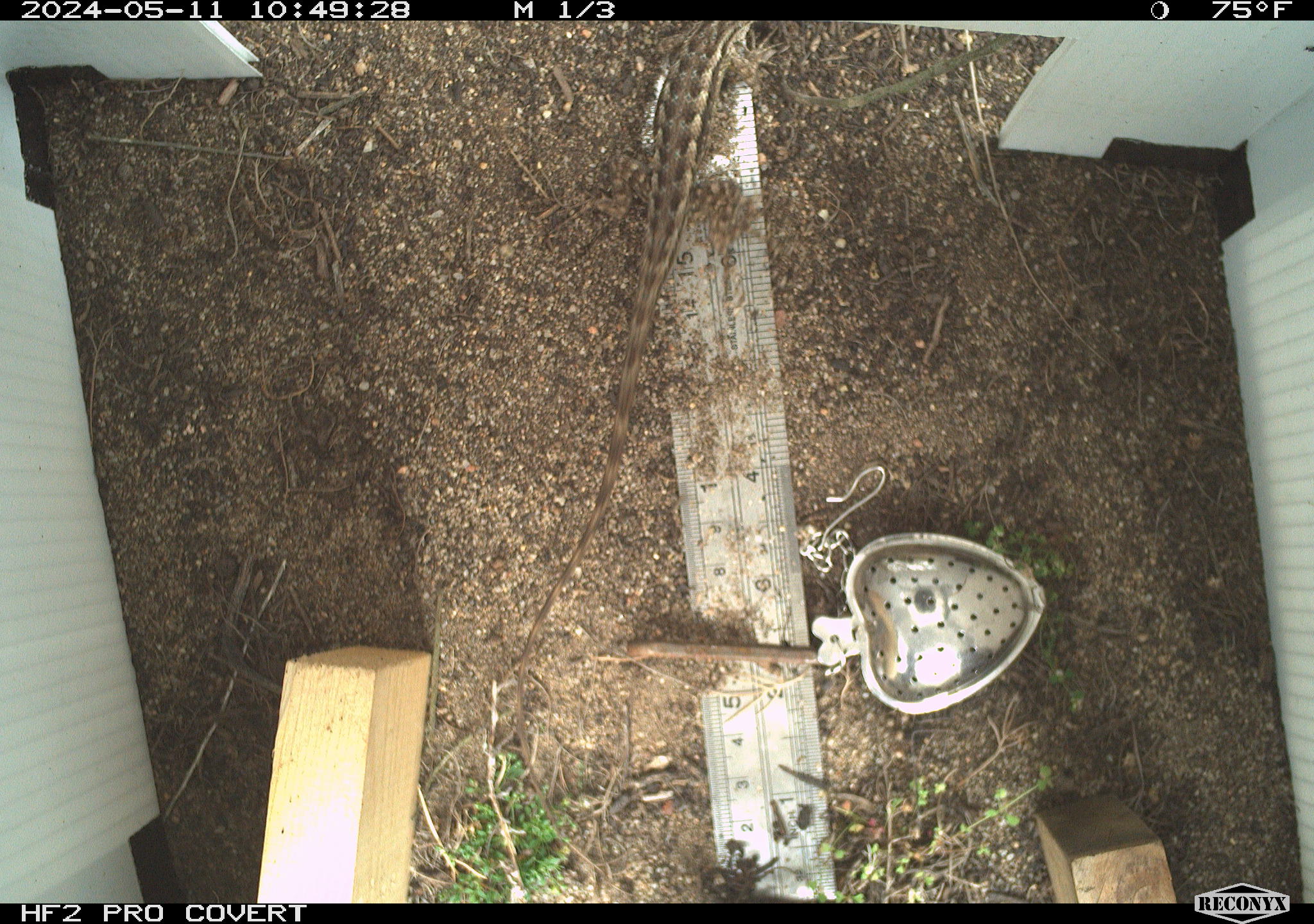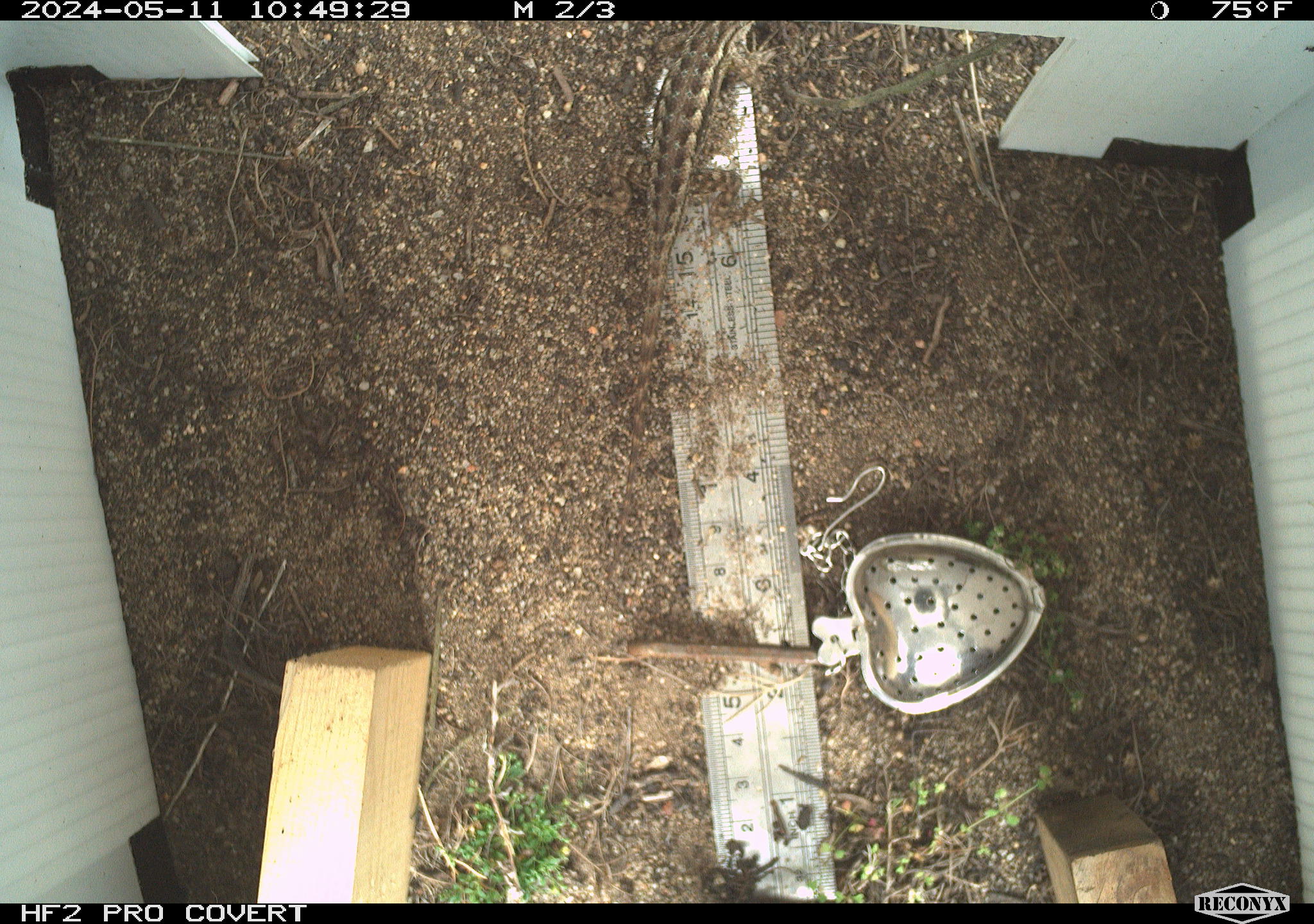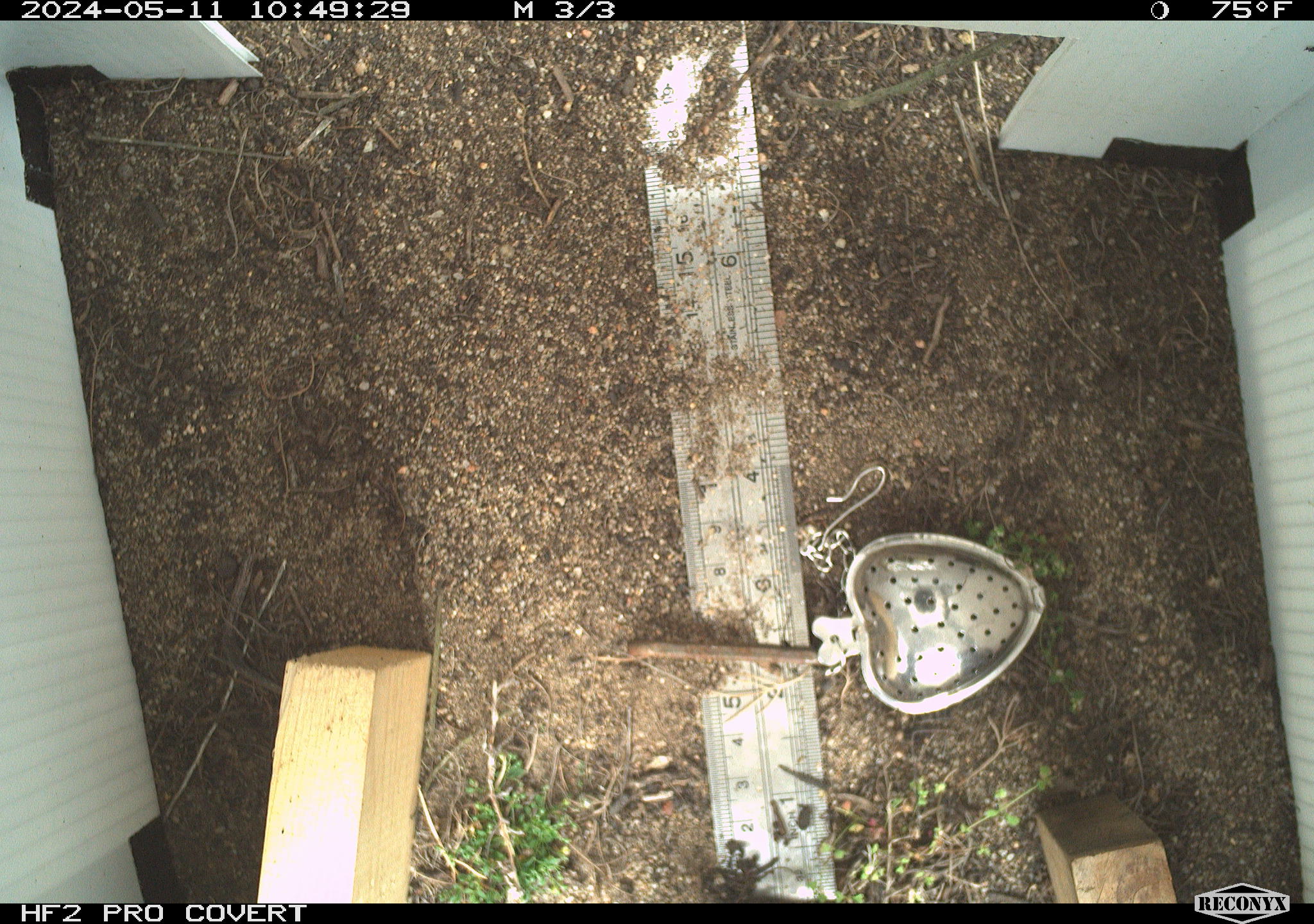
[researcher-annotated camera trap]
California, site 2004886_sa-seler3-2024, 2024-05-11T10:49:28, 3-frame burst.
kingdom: Animalia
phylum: Chordata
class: Reptilia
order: Squamata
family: Phrynosomatidae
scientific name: Phrynosomatidae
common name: phrynosomatid lizards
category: phrynosomatidae family